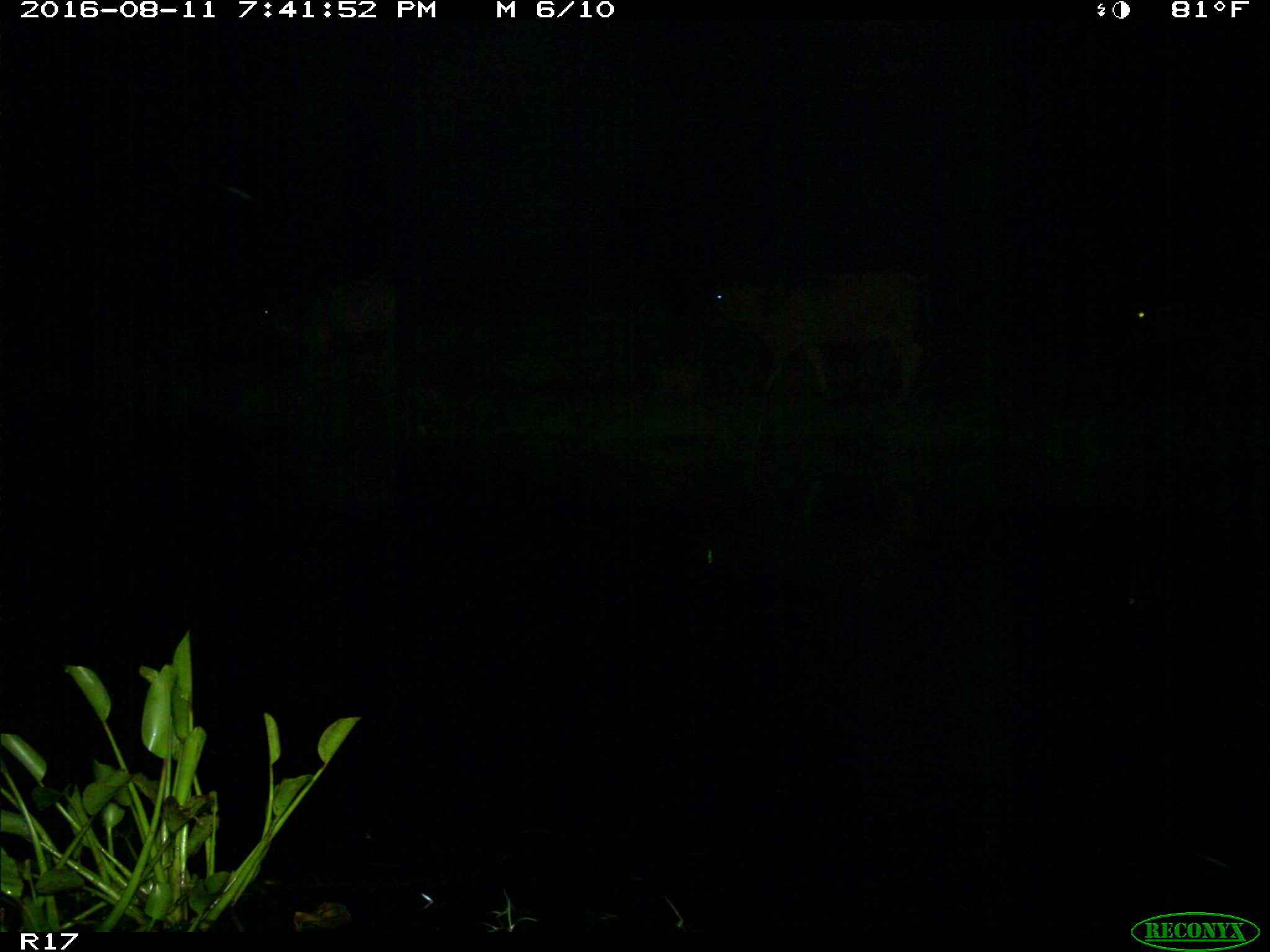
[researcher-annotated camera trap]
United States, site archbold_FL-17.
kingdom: Animalia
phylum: Chordata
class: Mammalia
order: Artiodactyla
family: Bovidae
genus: Bos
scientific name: Bos taurus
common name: domestic cow